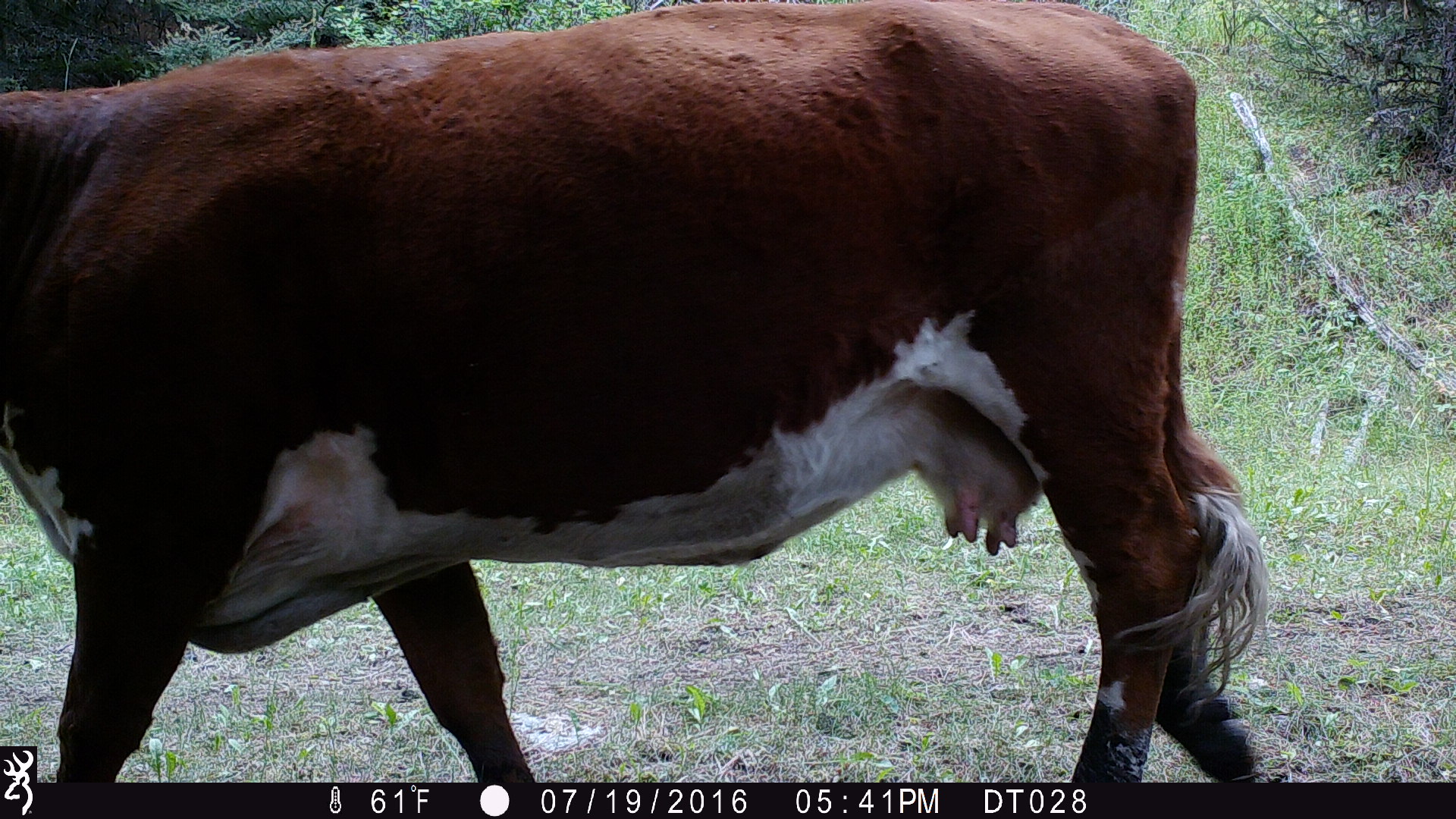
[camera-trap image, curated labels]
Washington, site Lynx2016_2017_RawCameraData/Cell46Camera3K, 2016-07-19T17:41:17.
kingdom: Animalia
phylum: Chordata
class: Mammalia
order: Artiodactyla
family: Bovidae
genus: Bos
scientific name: Bos taurus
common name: domestic cattle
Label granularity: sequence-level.